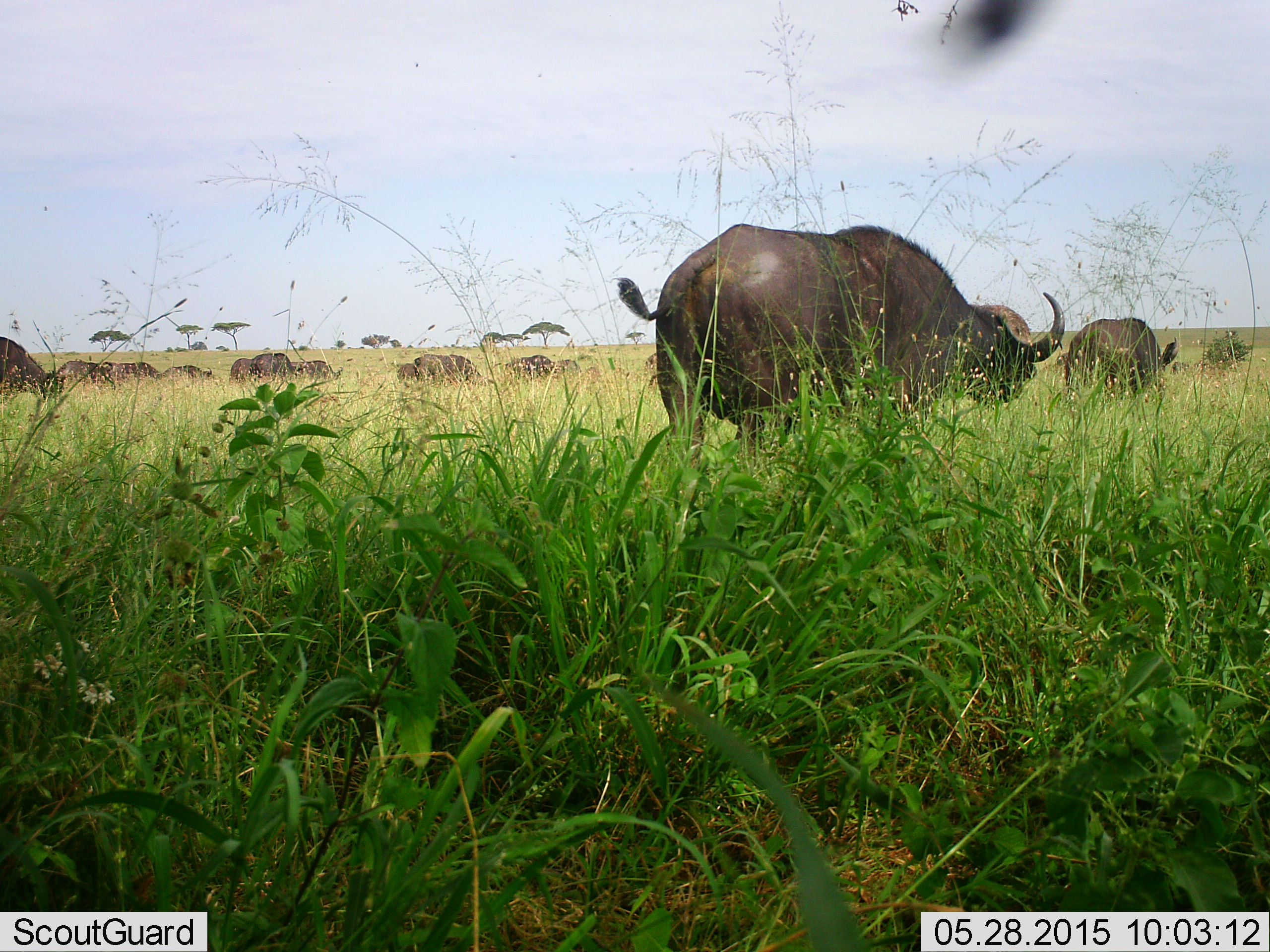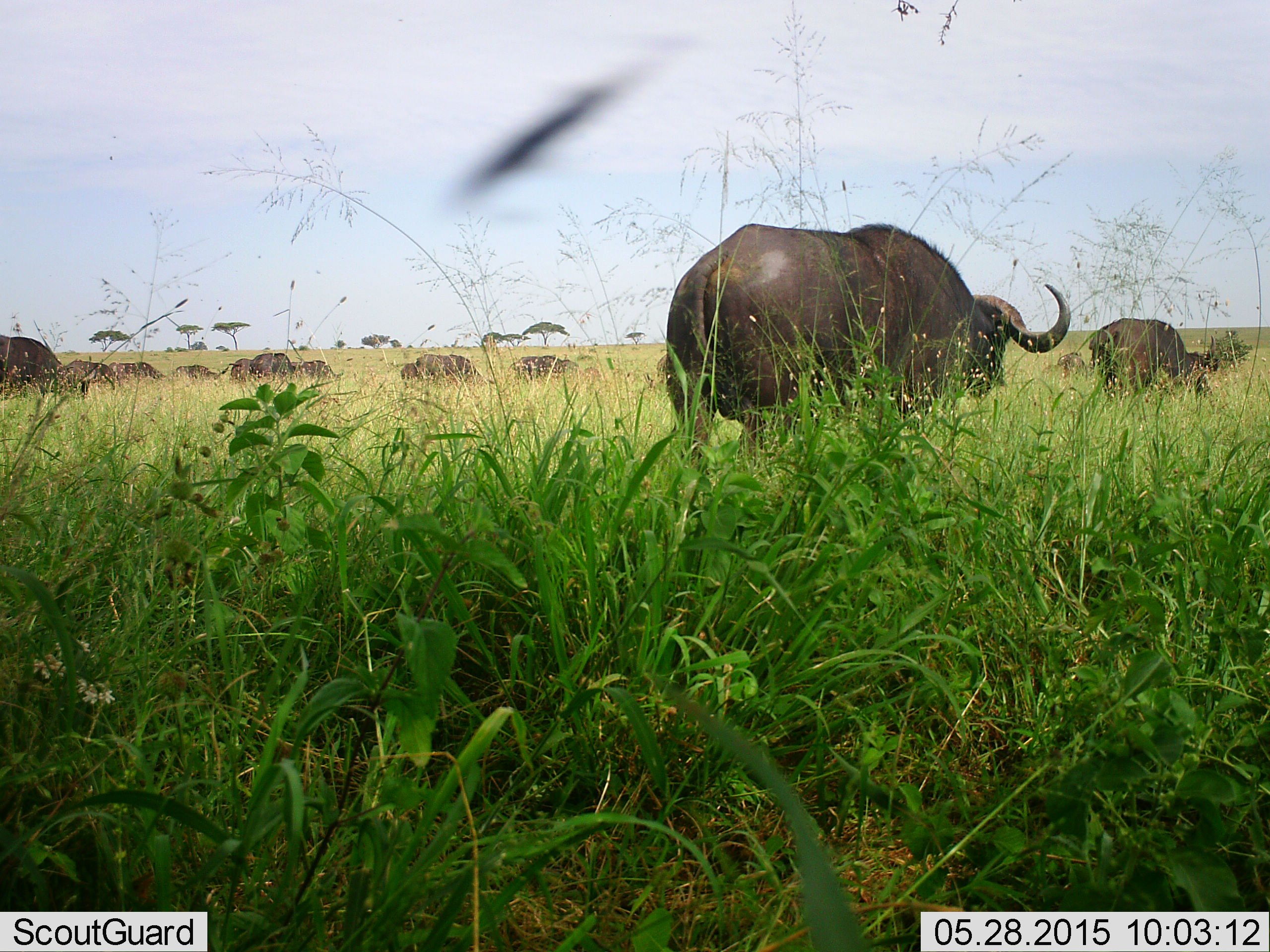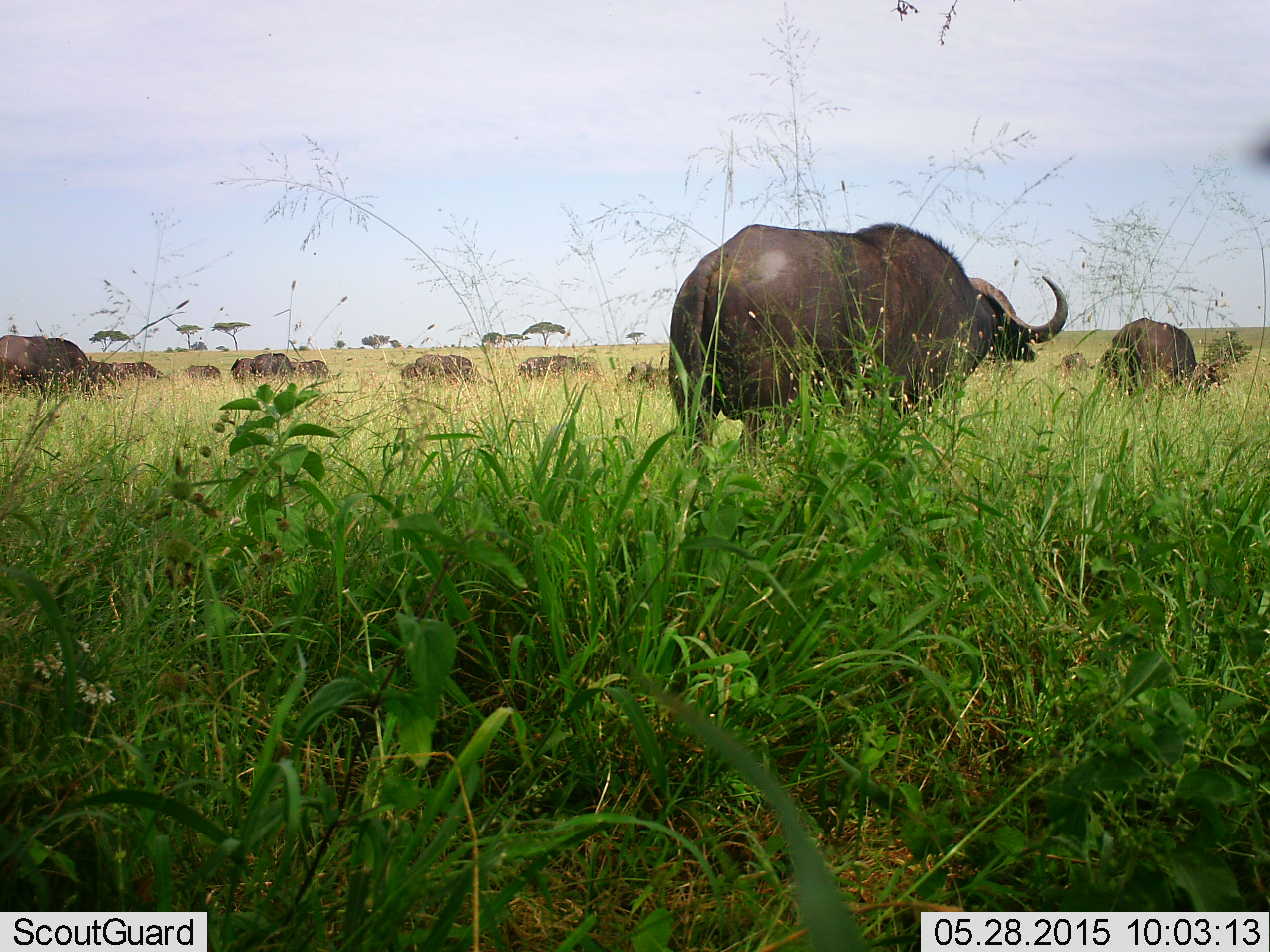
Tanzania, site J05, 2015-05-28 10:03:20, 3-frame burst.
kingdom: Animalia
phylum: Chordata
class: Mammalia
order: Artiodactyla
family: Bovidae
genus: Syncerus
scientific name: Syncerus caffer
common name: cape buffalo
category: buffalo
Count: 11-50.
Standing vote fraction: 50%.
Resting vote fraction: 0%.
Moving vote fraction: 100%.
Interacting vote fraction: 0%.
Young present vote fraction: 0%.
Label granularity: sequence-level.